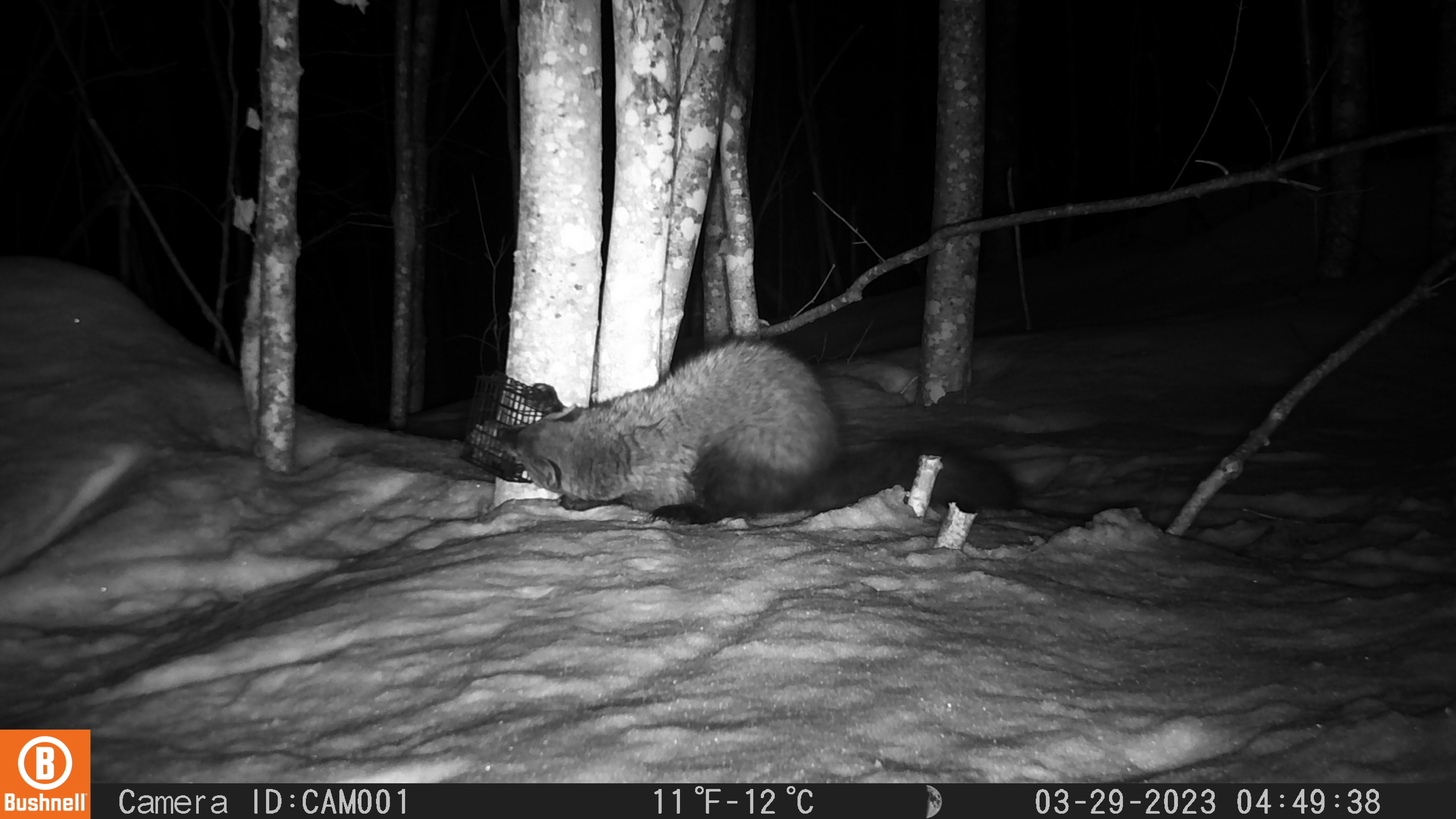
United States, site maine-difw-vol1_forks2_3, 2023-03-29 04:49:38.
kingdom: Animalia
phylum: Chordata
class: Mammalia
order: Carnivora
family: Mustelidae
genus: Pekania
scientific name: Pekania pennanti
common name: fisher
Fisher (Pekania pennanti).